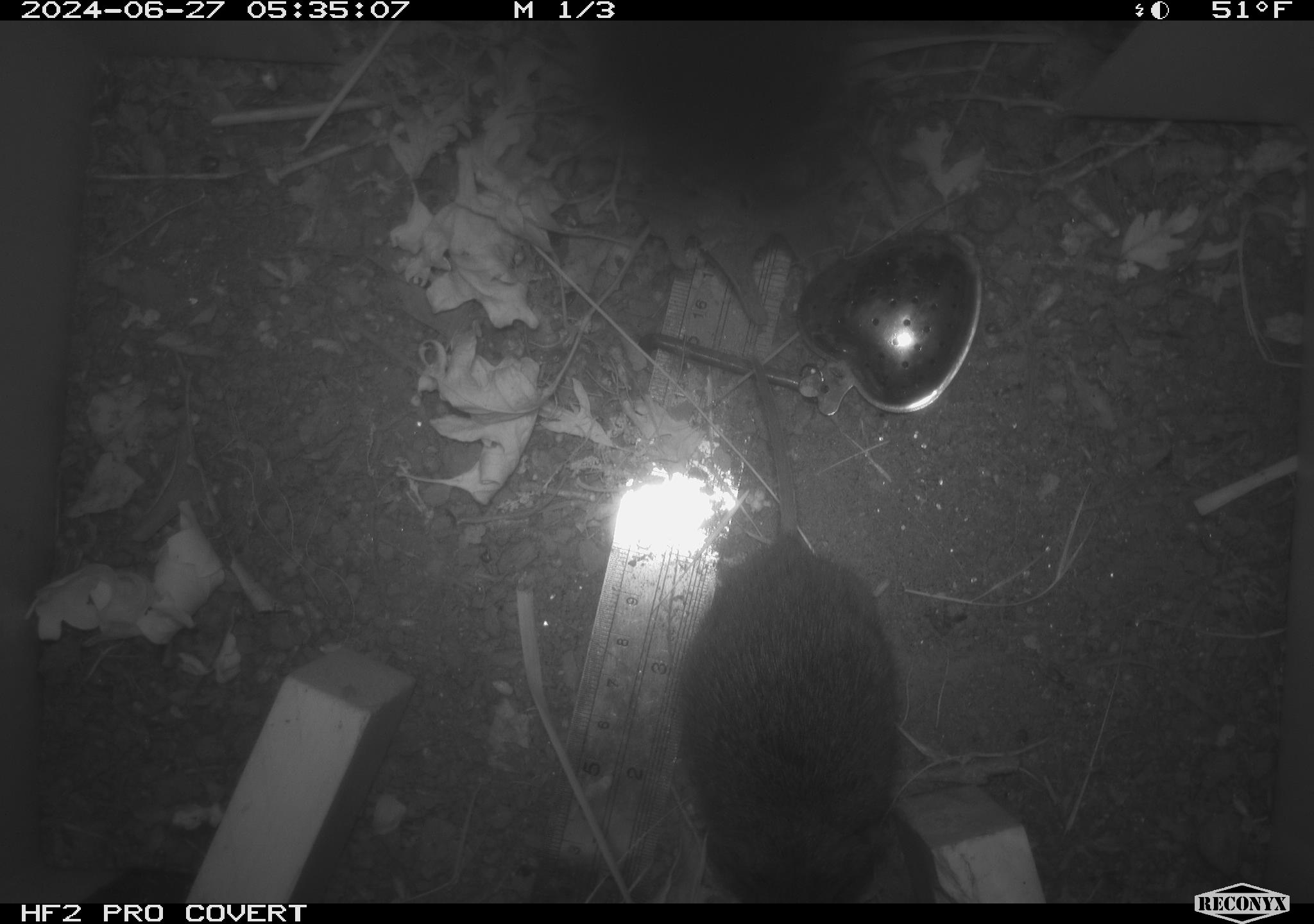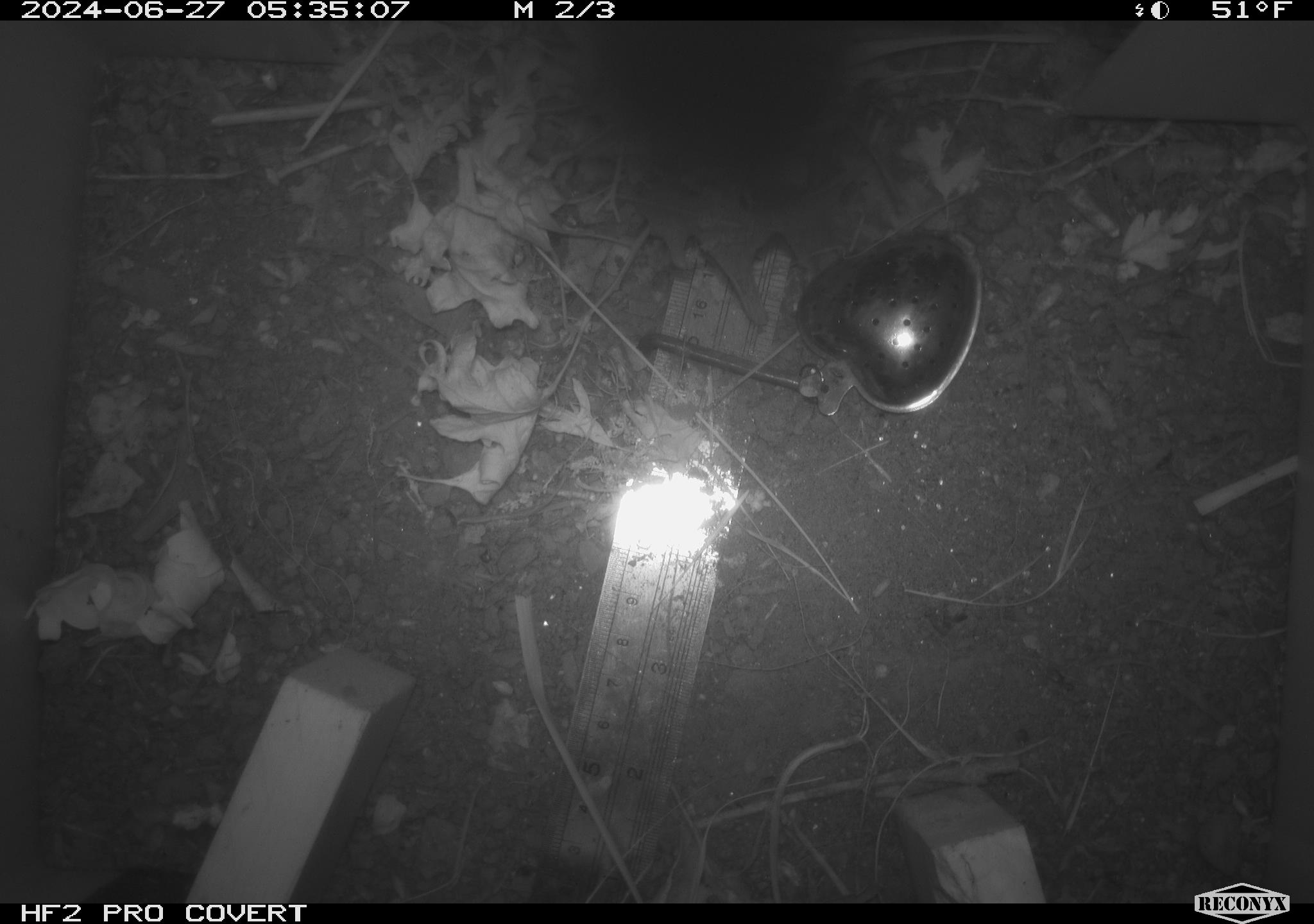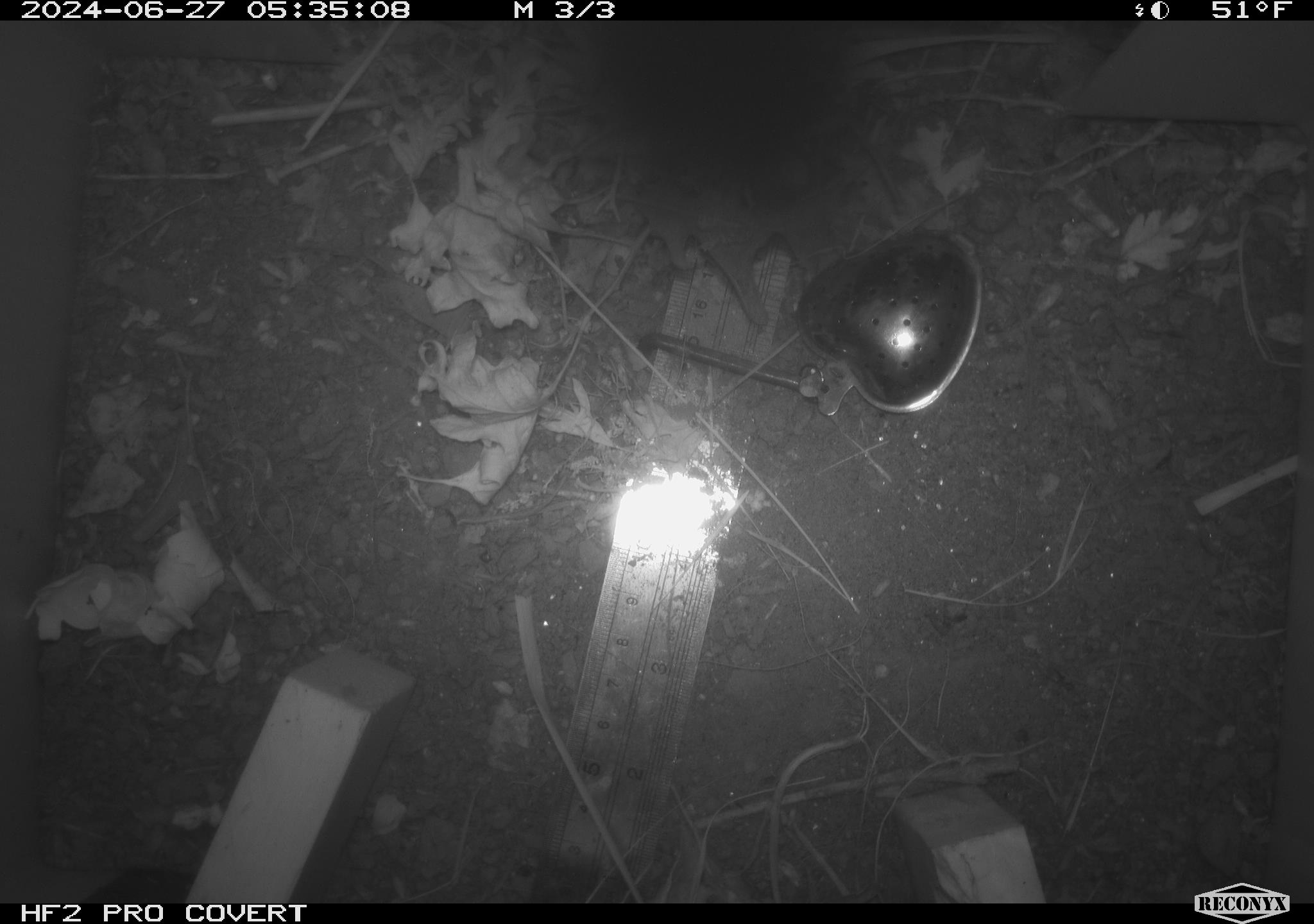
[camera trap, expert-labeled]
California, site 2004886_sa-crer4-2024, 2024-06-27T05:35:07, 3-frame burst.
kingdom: Animalia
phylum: Chordata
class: Mammalia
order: Rodentia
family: Cricetidae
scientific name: Arvicolinae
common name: voles, lemmings, and muskrats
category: arvicolinae subfamily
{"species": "arvicolinae subfamily (voles, lemmings, and muskrats) (Arvicolinae)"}